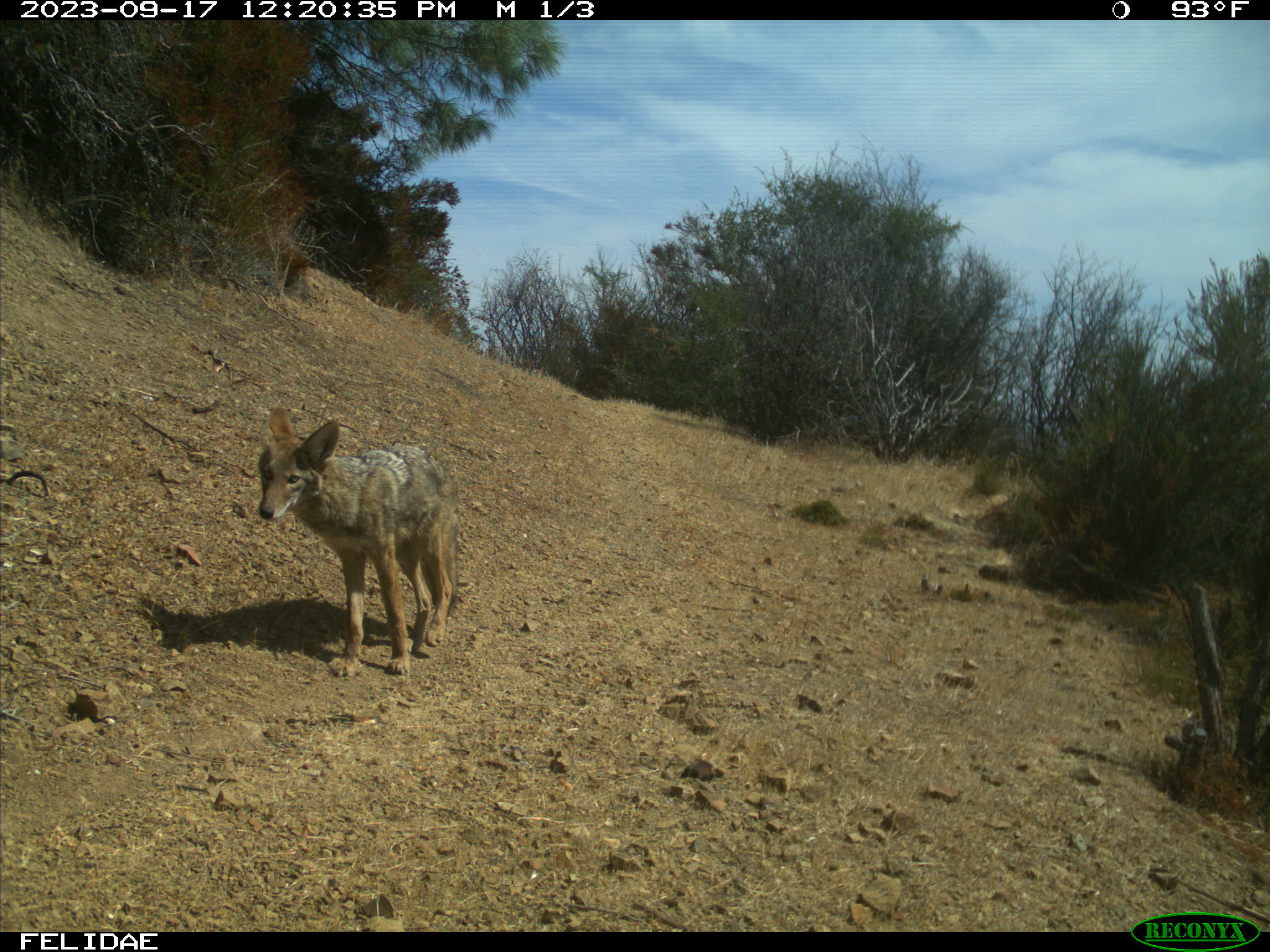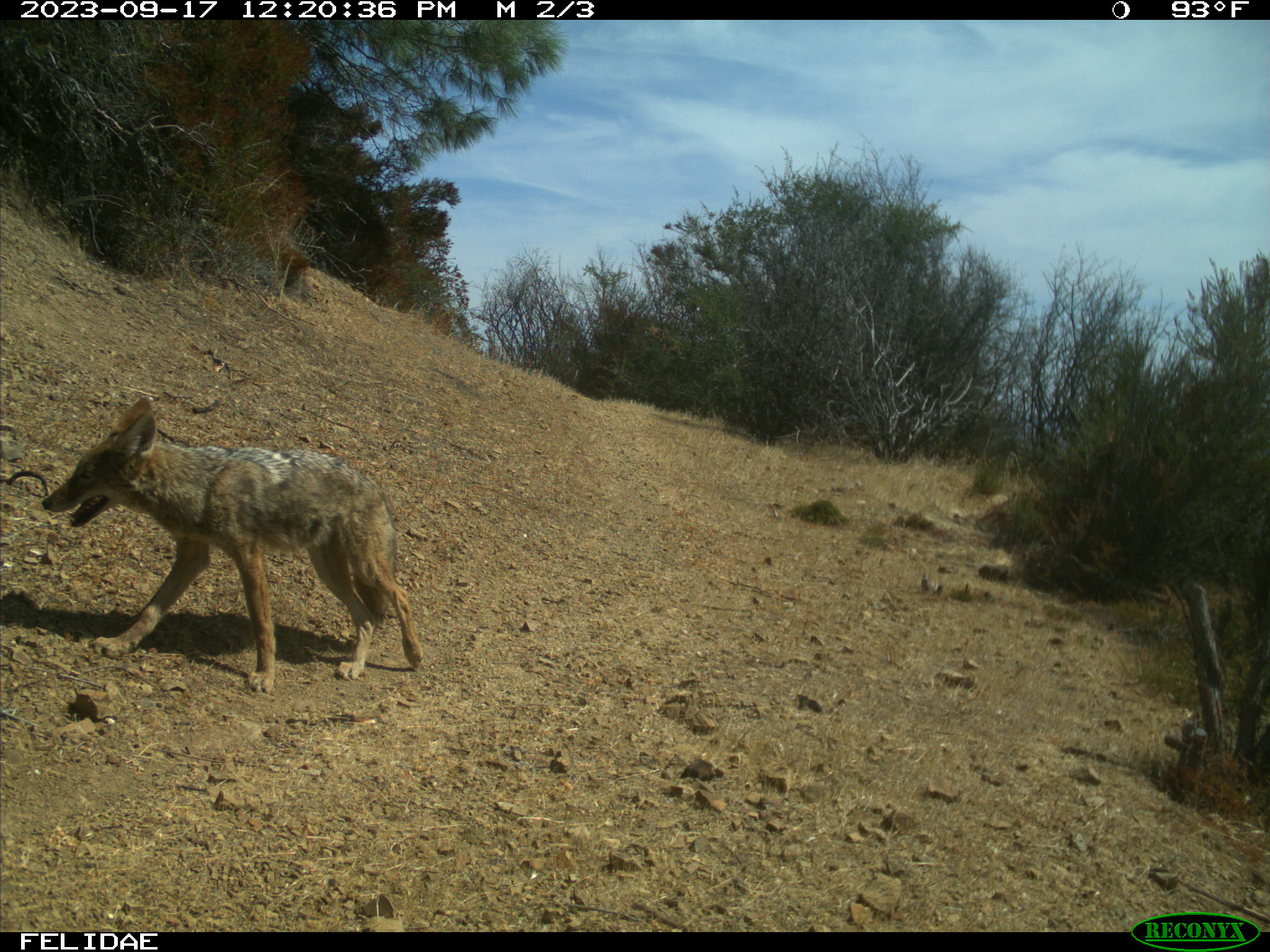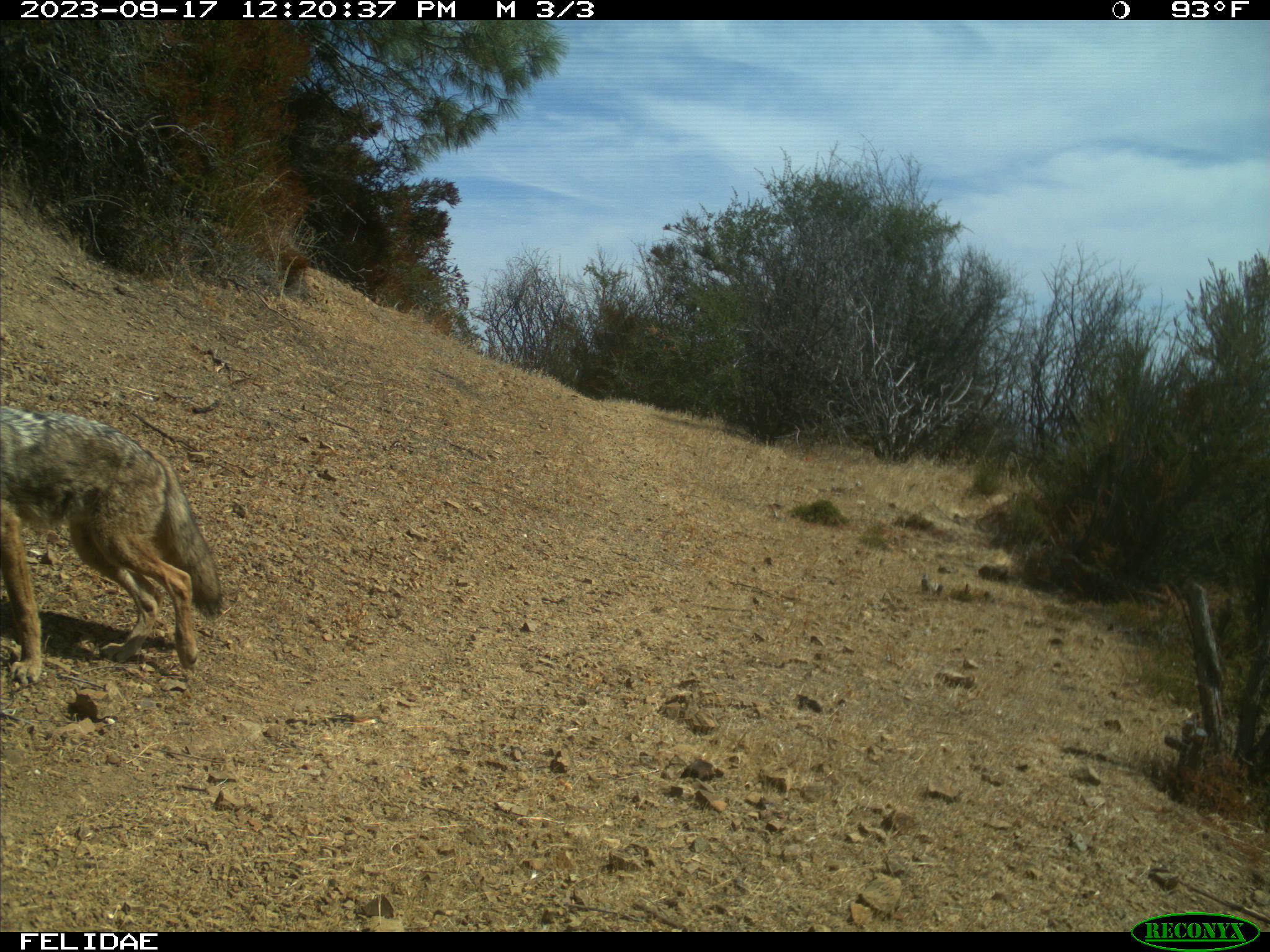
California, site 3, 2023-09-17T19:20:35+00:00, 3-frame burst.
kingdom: Animalia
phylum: Chordata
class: Mammalia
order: Carnivora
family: Canidae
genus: Canis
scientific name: Canis latrans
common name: coyote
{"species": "coyote (Canis latrans)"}